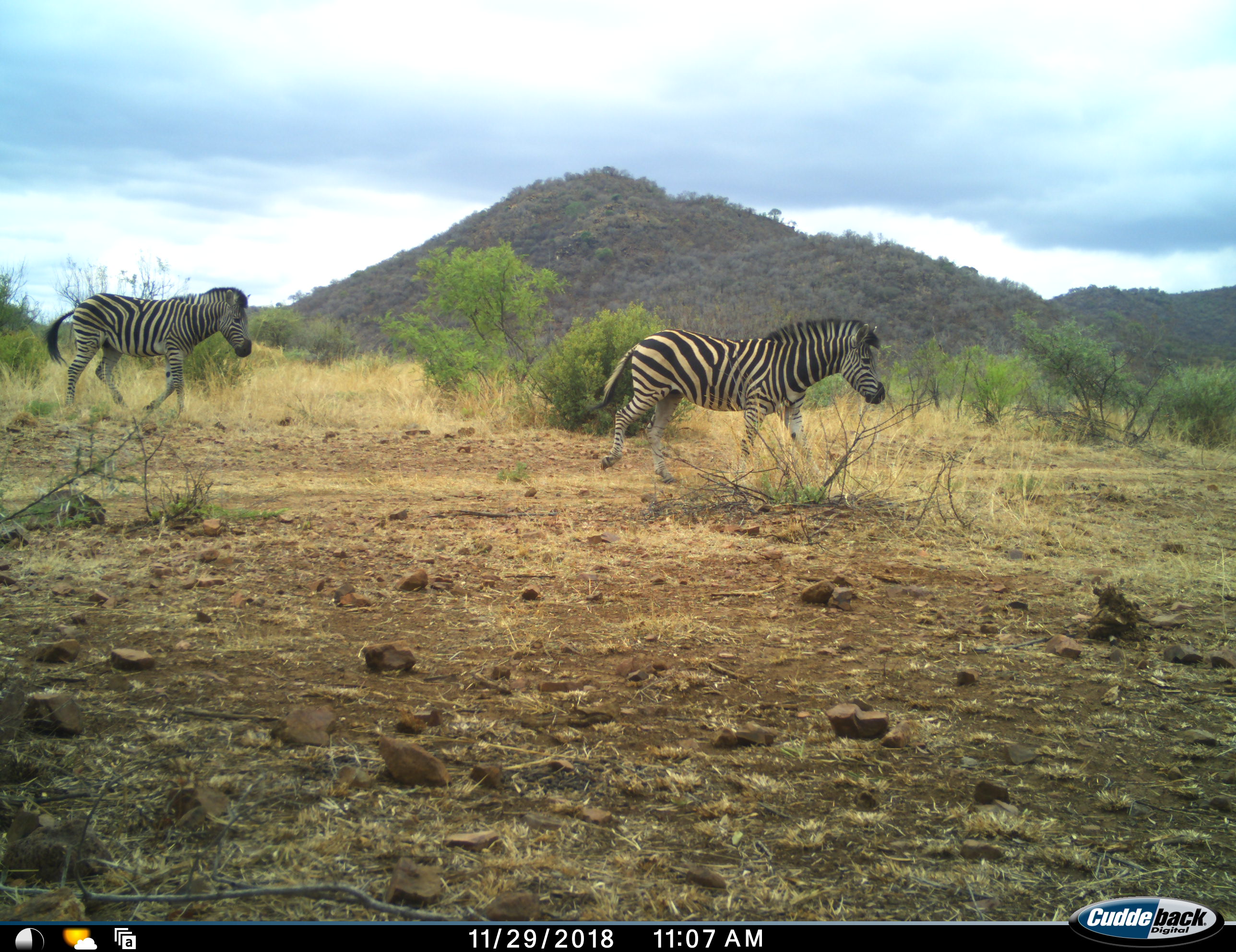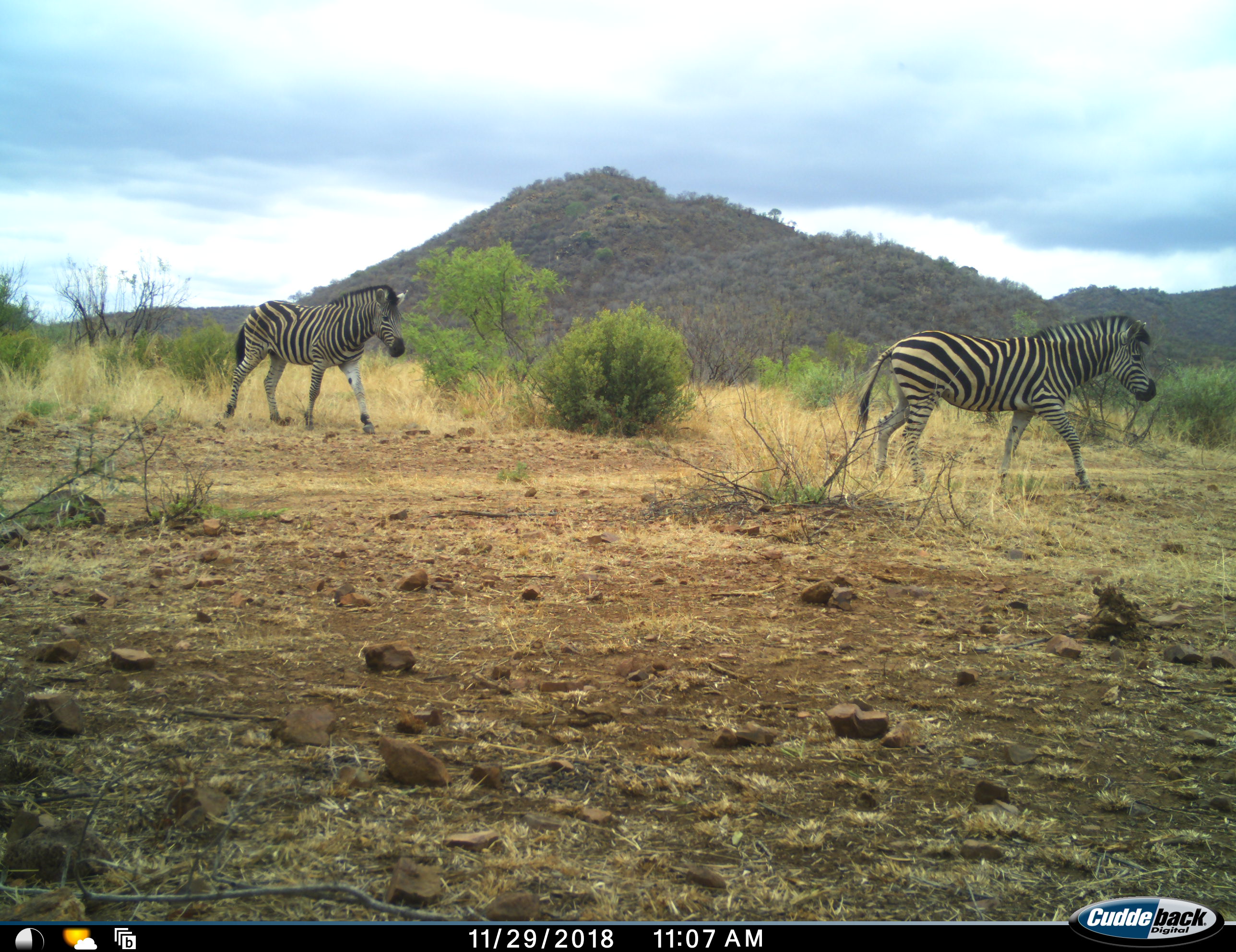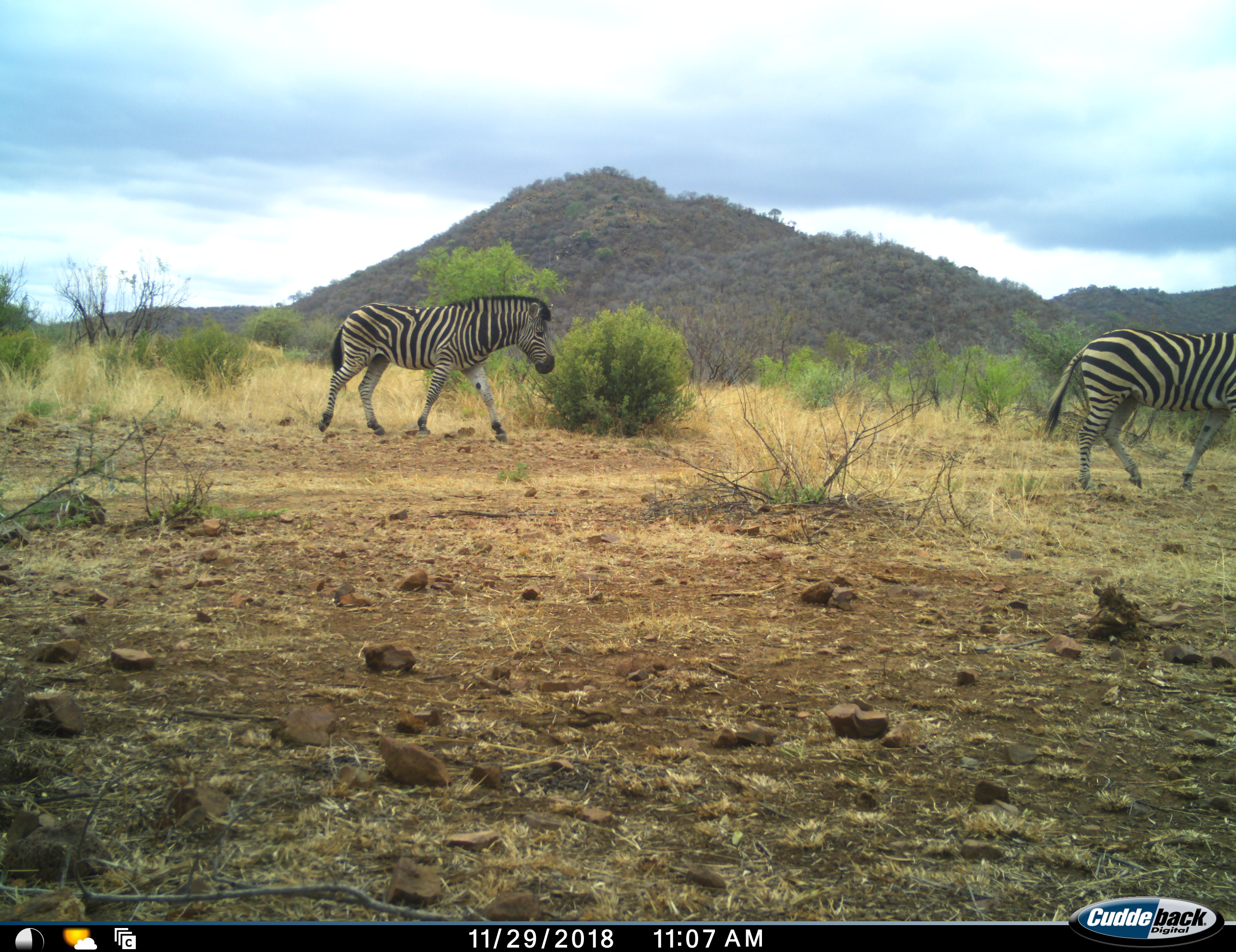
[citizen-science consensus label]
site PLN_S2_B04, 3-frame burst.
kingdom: Animalia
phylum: Chordata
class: Mammalia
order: Perissodactyla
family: Equidae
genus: Equus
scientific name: Equus quagga burchellii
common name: burchell's zebra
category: zebraburchells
Zebraburchells (burchell's zebra) (Equus quagga burchellii), count 2. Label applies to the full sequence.